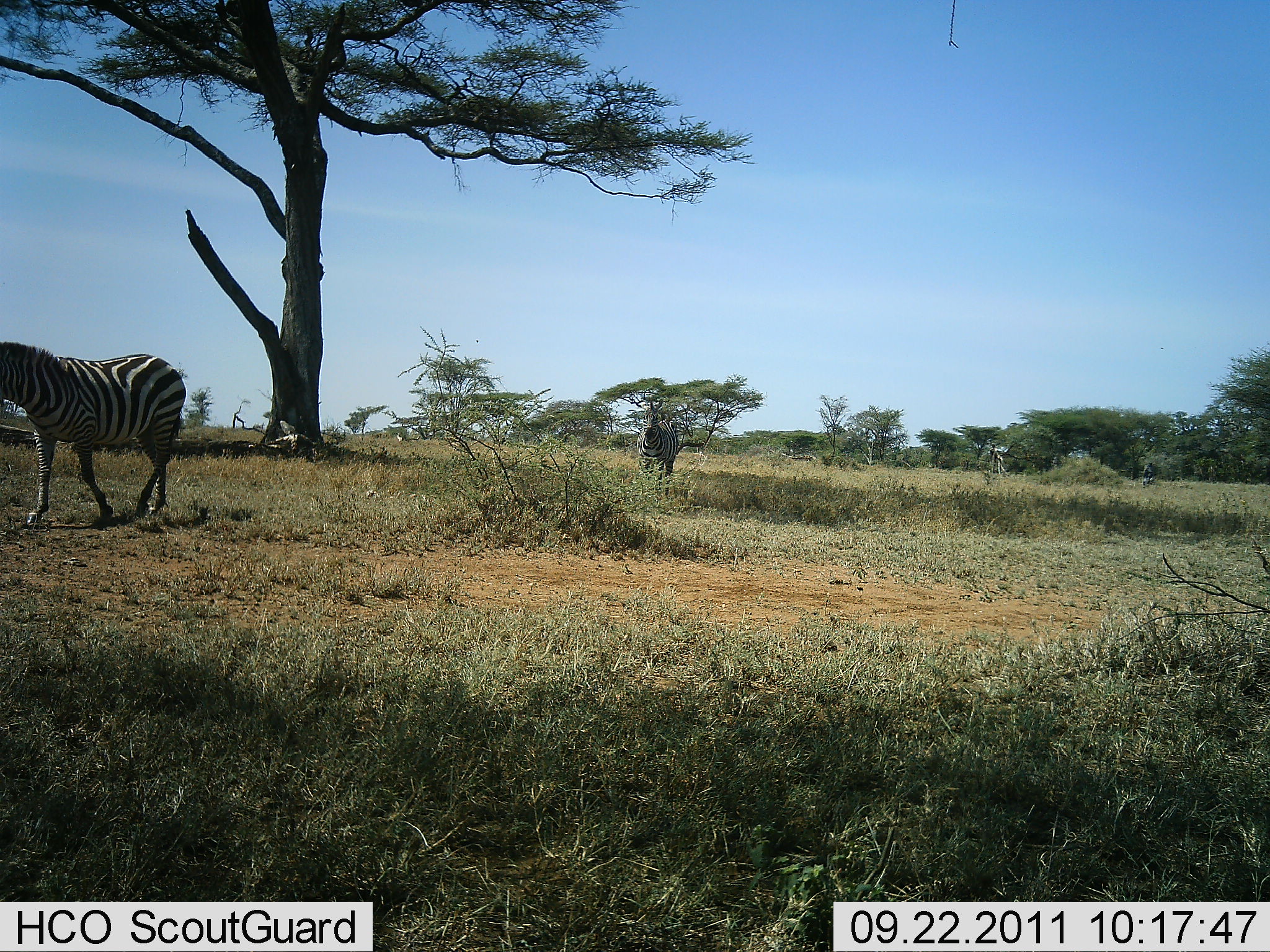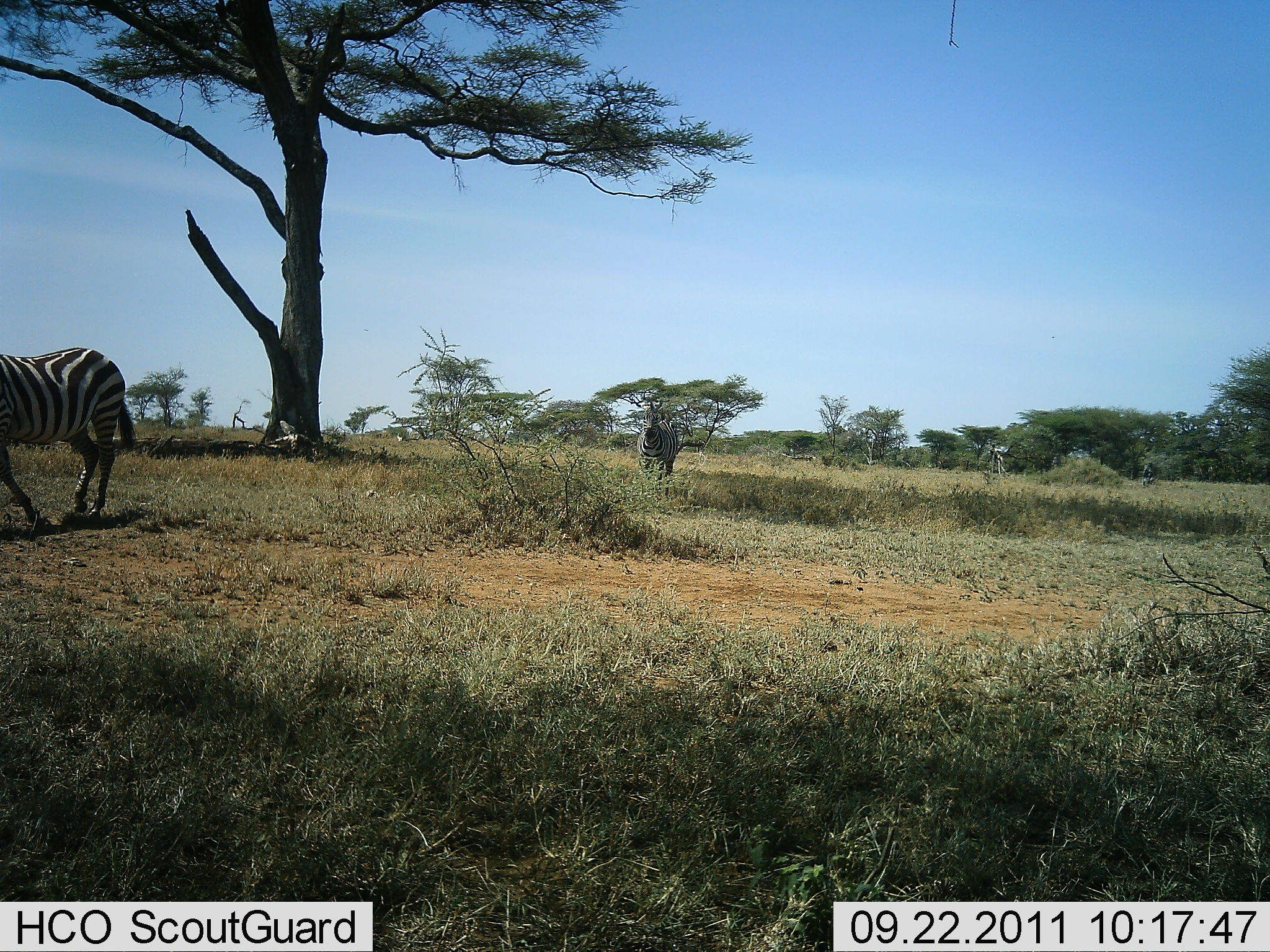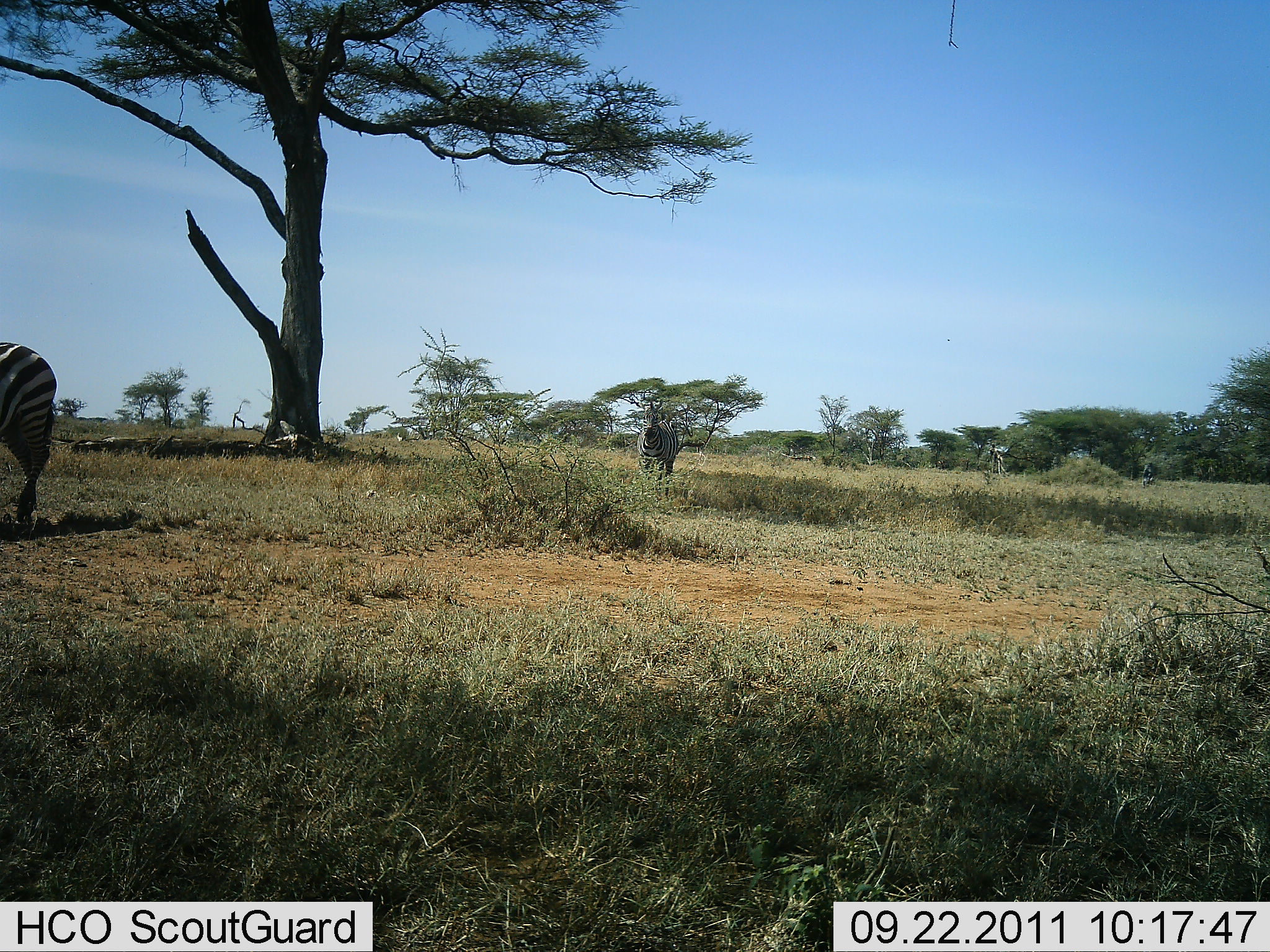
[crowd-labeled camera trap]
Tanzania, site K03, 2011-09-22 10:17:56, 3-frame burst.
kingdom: Animalia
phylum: Chordata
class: Mammalia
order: Perissodactyla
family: Equidae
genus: Equus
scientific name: Equus quagga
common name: plains zebra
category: zebra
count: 2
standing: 69%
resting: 0%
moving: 88%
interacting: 0%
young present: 0%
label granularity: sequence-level